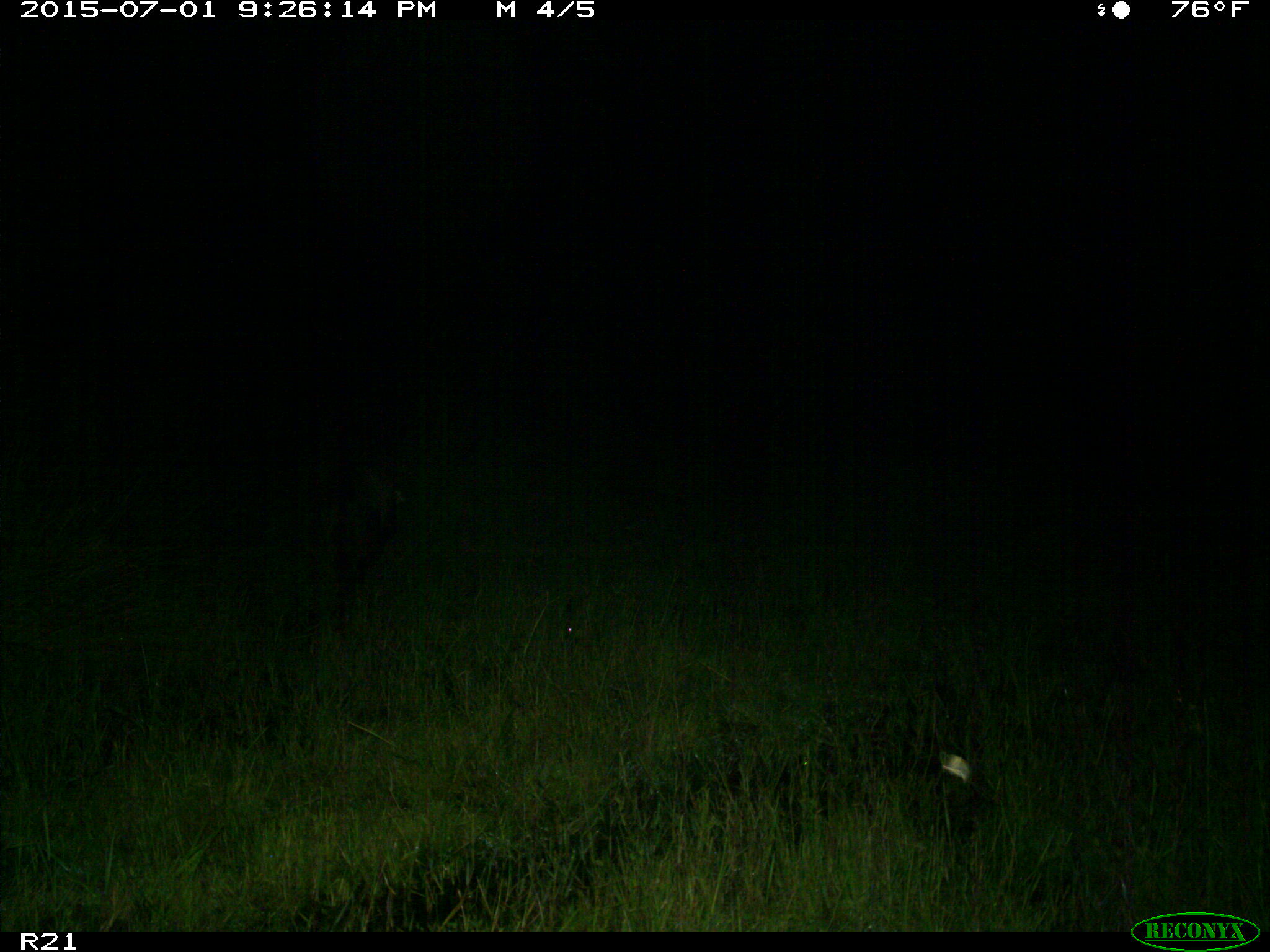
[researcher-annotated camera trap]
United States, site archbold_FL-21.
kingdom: Animalia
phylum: Chordata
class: Mammalia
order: Artiodactyla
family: Suidae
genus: Sus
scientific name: Sus scrofa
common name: wild boar